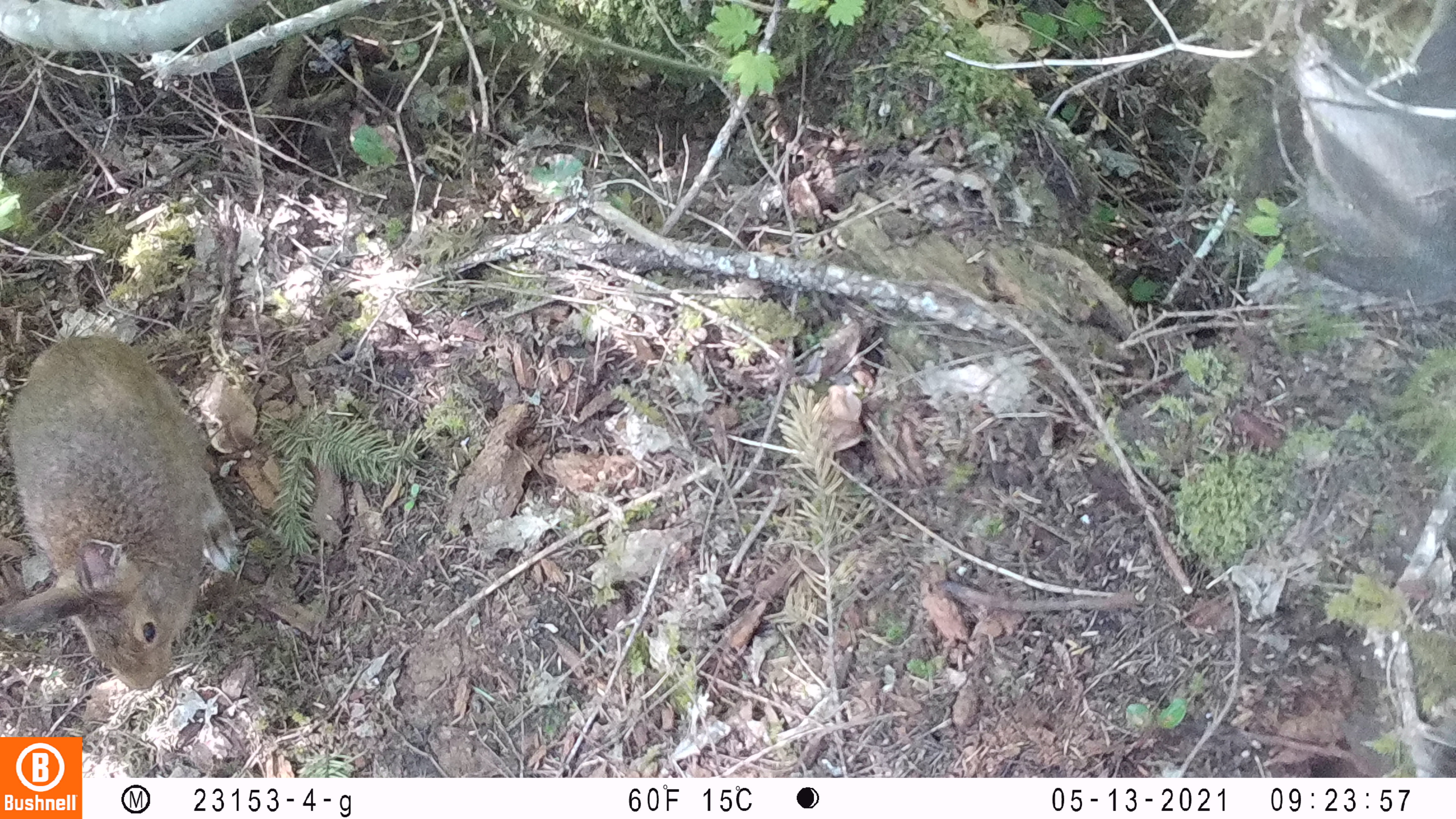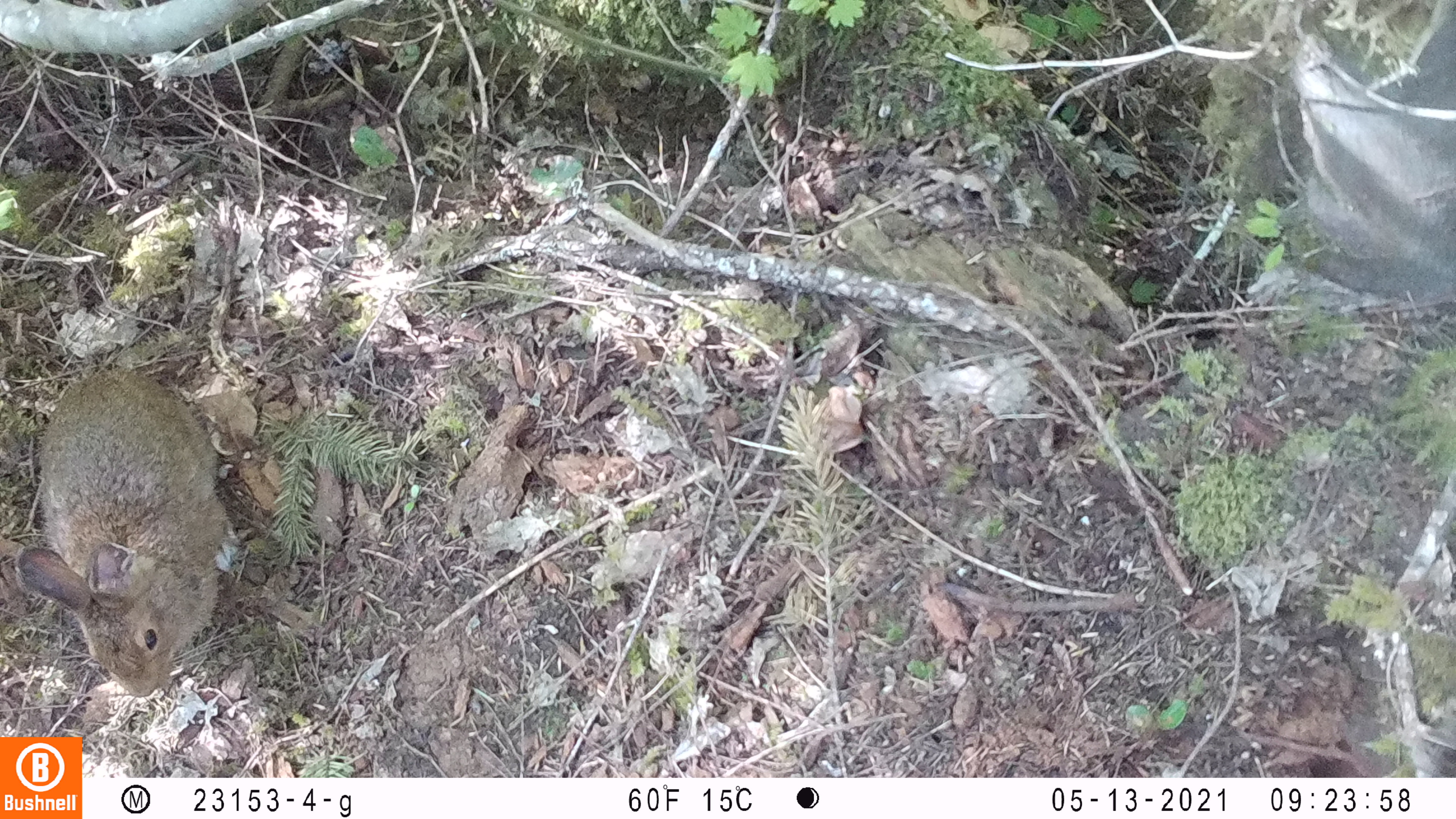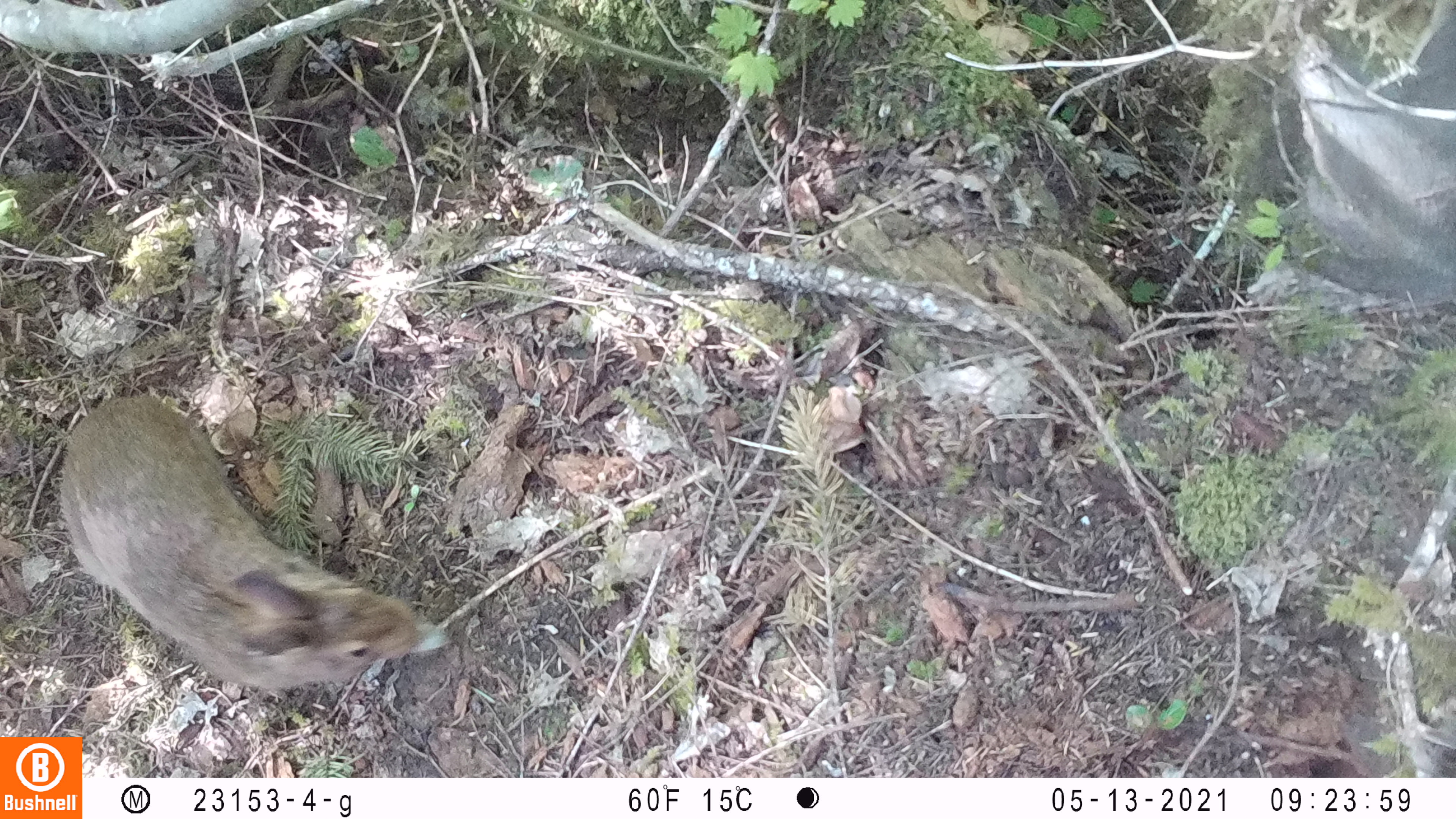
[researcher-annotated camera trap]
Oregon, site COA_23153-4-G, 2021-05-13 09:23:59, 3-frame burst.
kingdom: Animalia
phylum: Chordata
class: Mammalia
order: Lagomorpha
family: Leporidae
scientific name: Leporidae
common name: hares and rabbits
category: leporidae family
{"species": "leporidae family (hares and rabbits) (Leporidae)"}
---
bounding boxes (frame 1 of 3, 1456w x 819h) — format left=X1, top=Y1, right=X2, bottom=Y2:
leporidae family: left=1, top=331, right=242, bottom=695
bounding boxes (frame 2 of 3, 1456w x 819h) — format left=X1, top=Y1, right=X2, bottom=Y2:
leporidae family: left=25, top=365, right=239, bottom=692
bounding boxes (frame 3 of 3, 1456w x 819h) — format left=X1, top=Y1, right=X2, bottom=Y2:
leporidae family: left=43, top=390, right=458, bottom=692